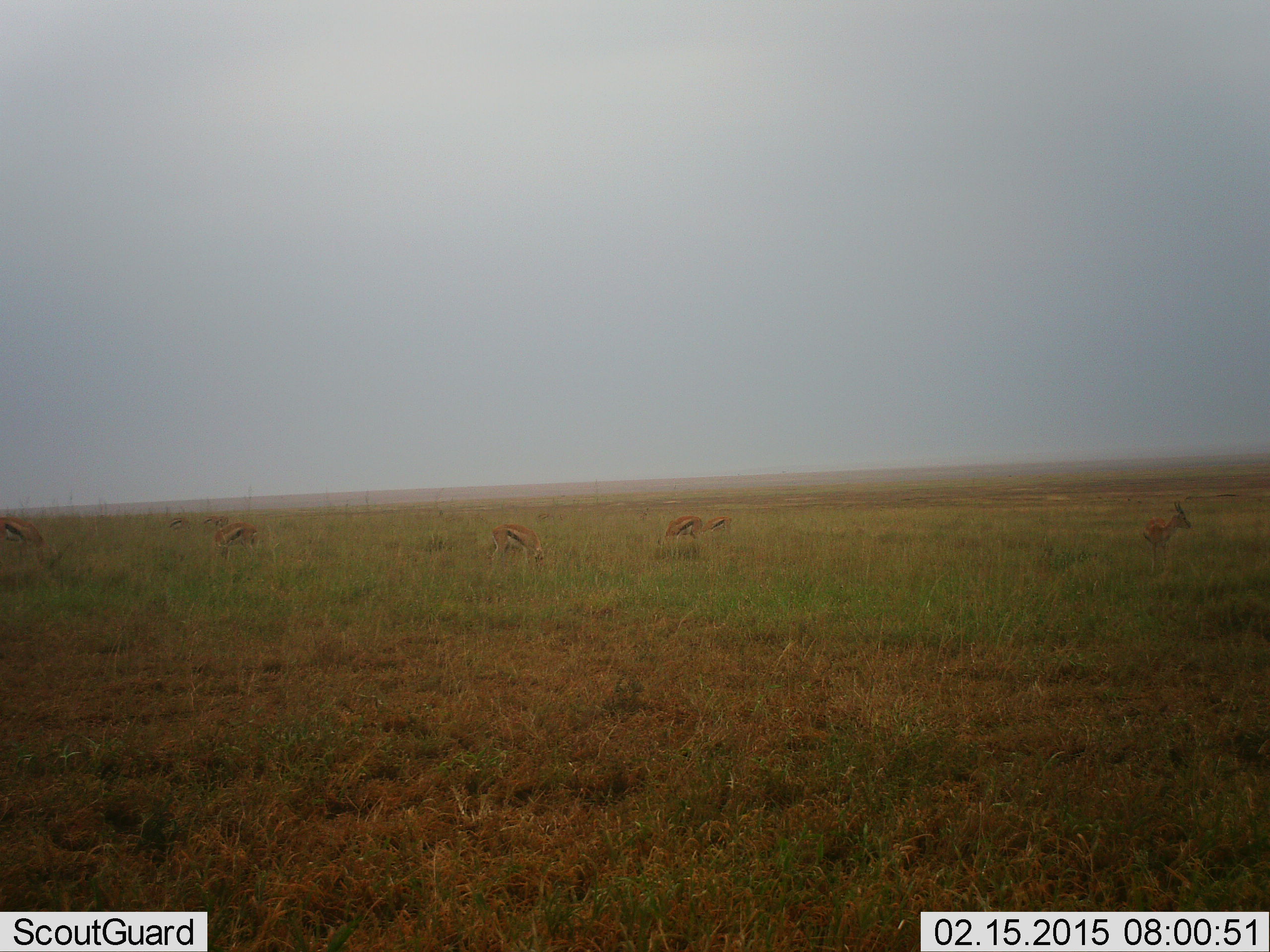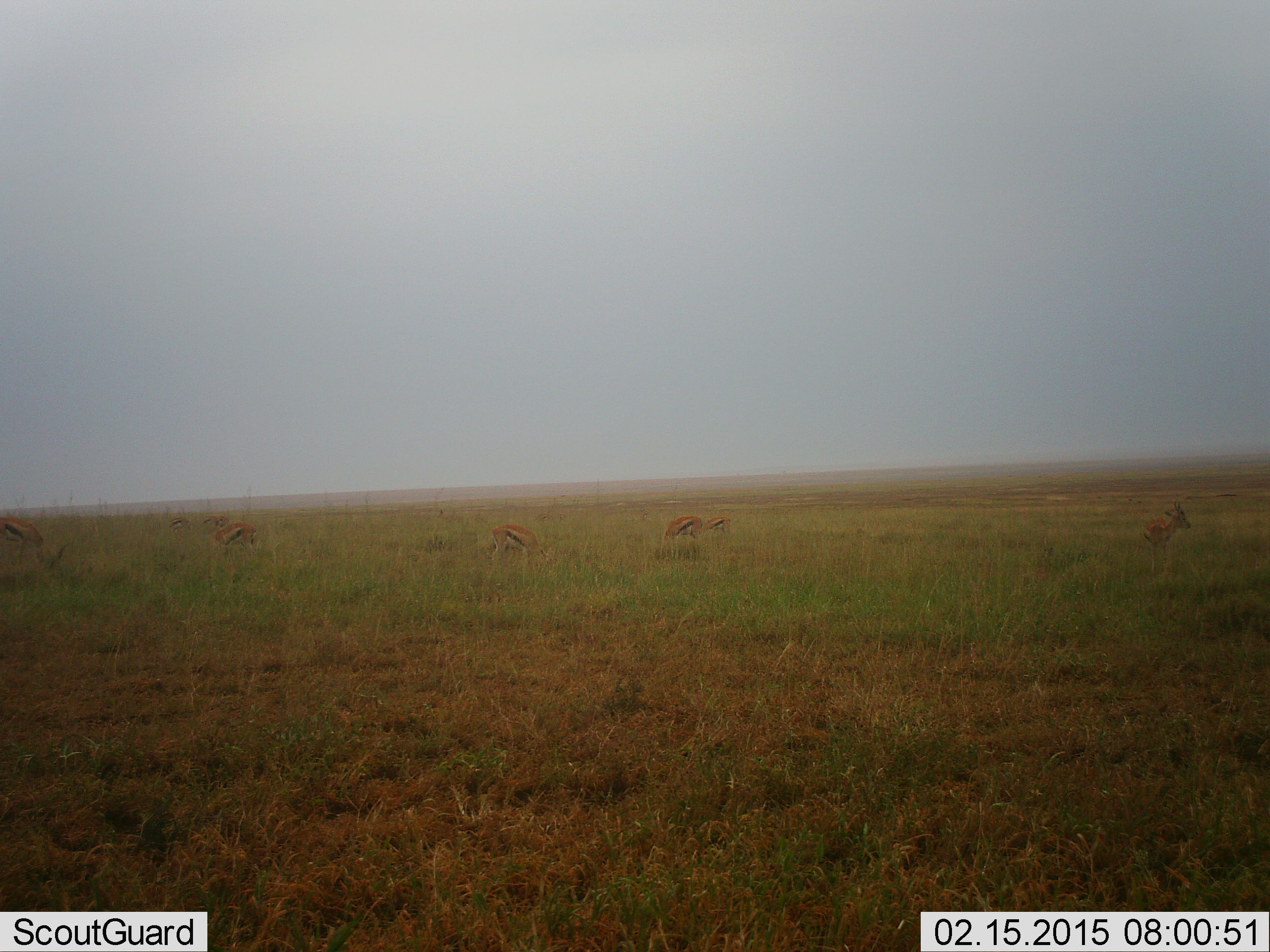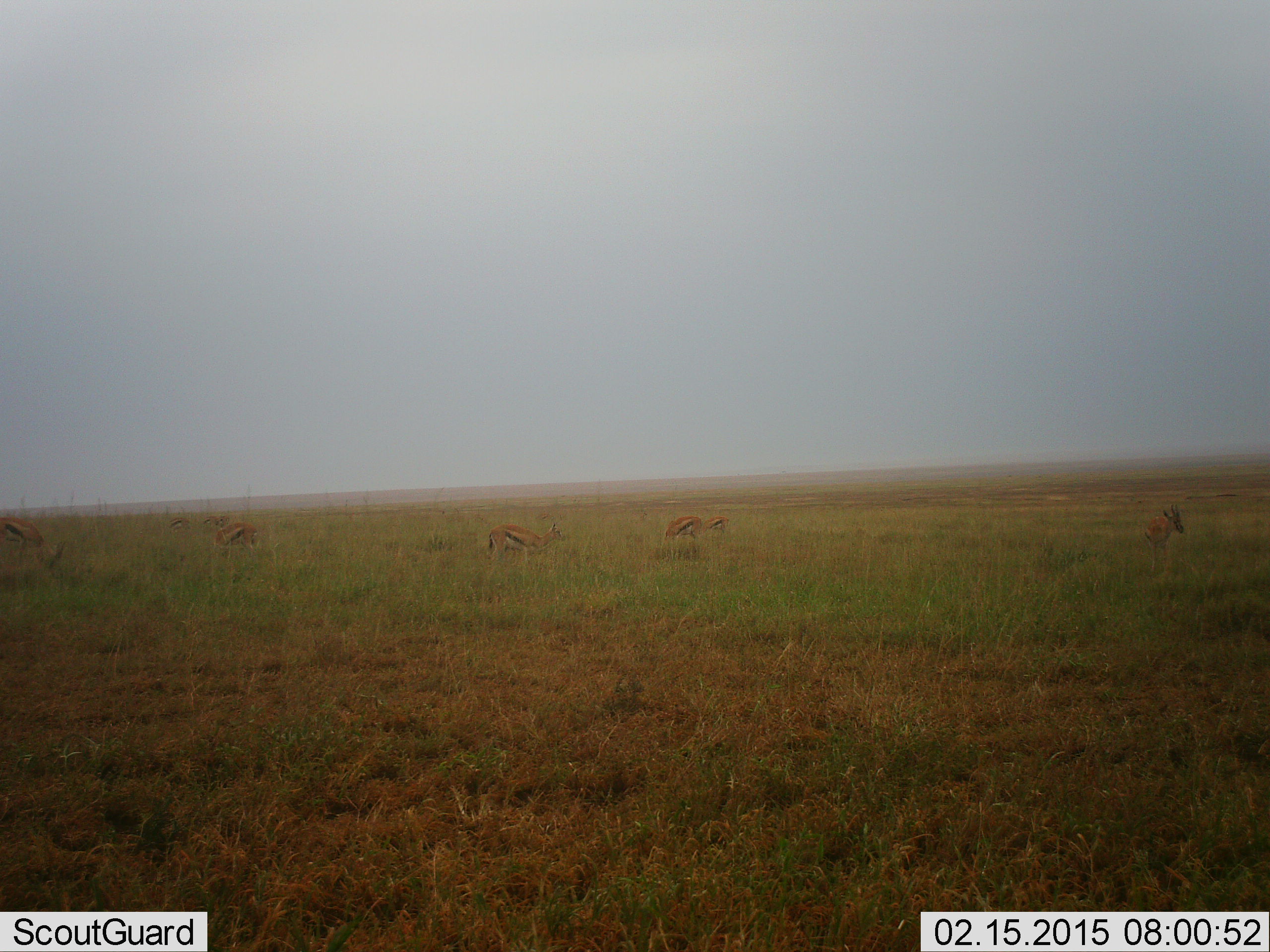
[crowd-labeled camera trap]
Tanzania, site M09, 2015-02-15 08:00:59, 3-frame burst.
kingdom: Animalia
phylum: Chordata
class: Mammalia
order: Artiodactyla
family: Bovidae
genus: Eudorcas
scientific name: Eudorcas thomsonii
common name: thomson's gazelle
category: gazellethomsons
Gazellethomsons (thomson's gazelle) (Eudorcas thomsonii), count 7. Behavior (volunteer vote fractions): standing 70%, resting 0%, moving 10%, interacting 0%. Young present (vote fraction): 10%. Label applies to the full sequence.